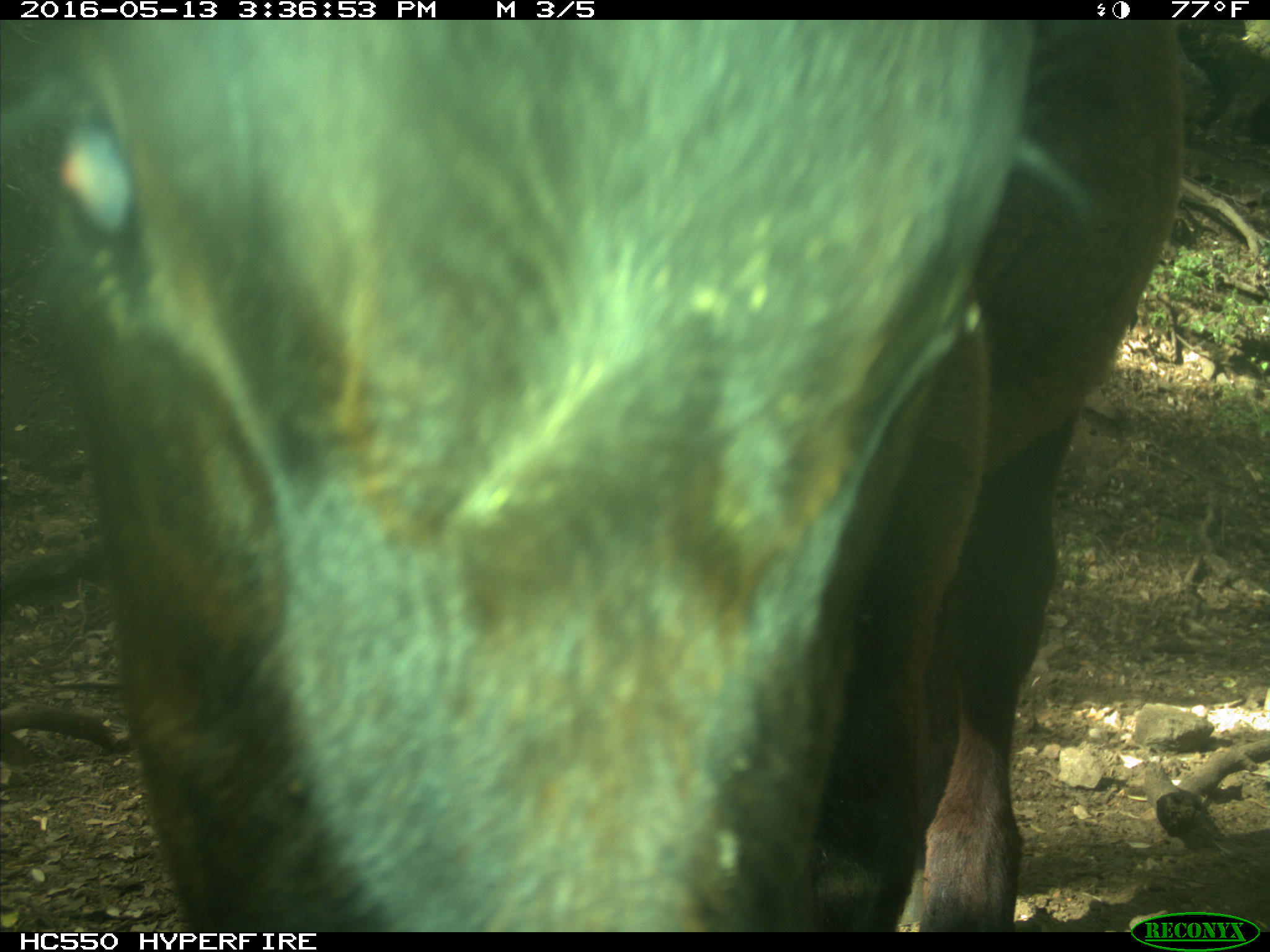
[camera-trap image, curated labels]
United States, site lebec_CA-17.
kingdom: Animalia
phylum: Chordata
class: Mammalia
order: Artiodactyla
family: Bovidae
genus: Bos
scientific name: Bos taurus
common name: domestic cow